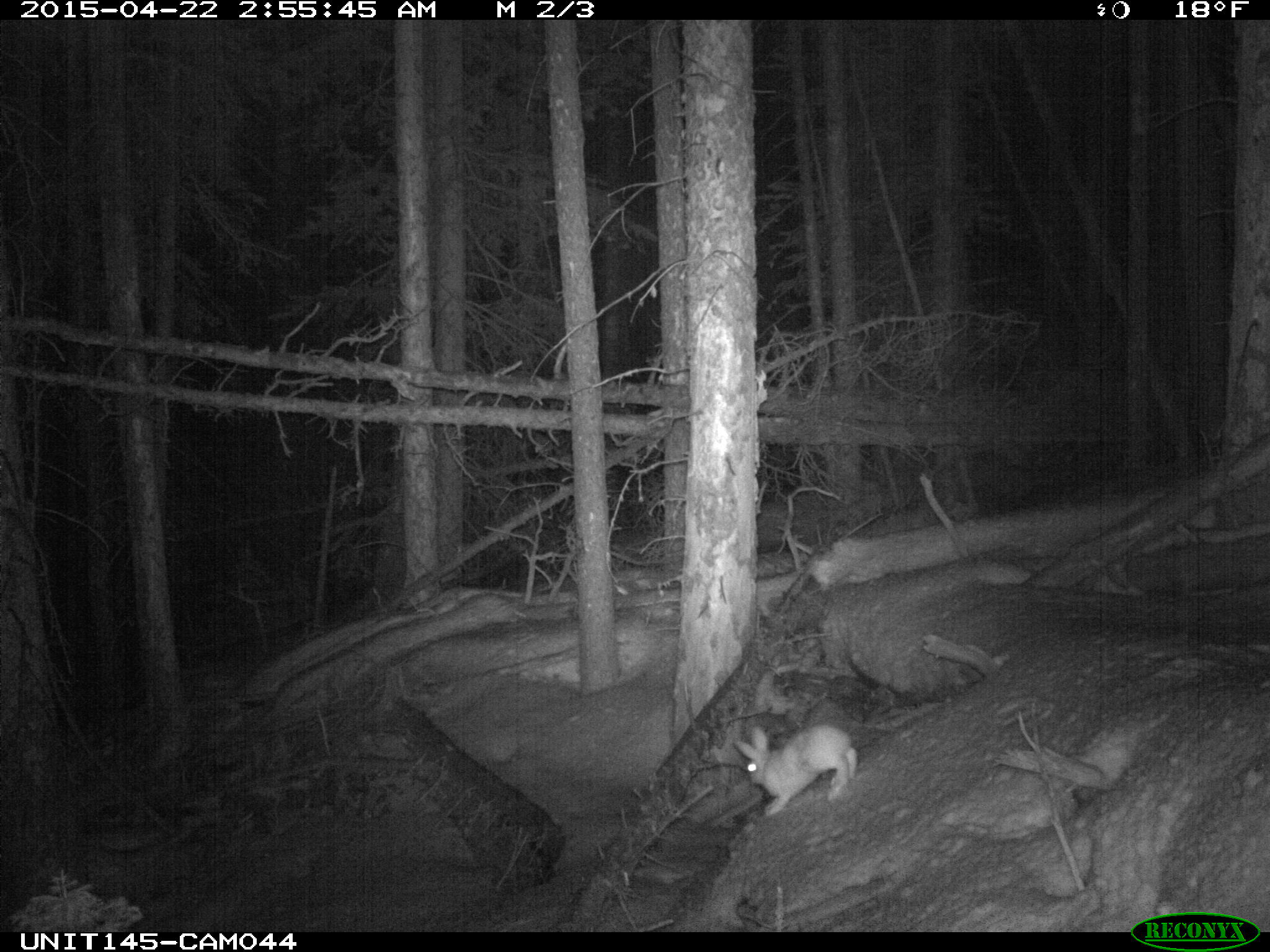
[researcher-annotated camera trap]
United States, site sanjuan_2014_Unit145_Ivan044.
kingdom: Animalia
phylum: Chordata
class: Mammalia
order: Lagomorpha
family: Leporidae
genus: Lepus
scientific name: Lepus americanus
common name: snowshoe hare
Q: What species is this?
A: Lepus americanus (snowshoe hare).